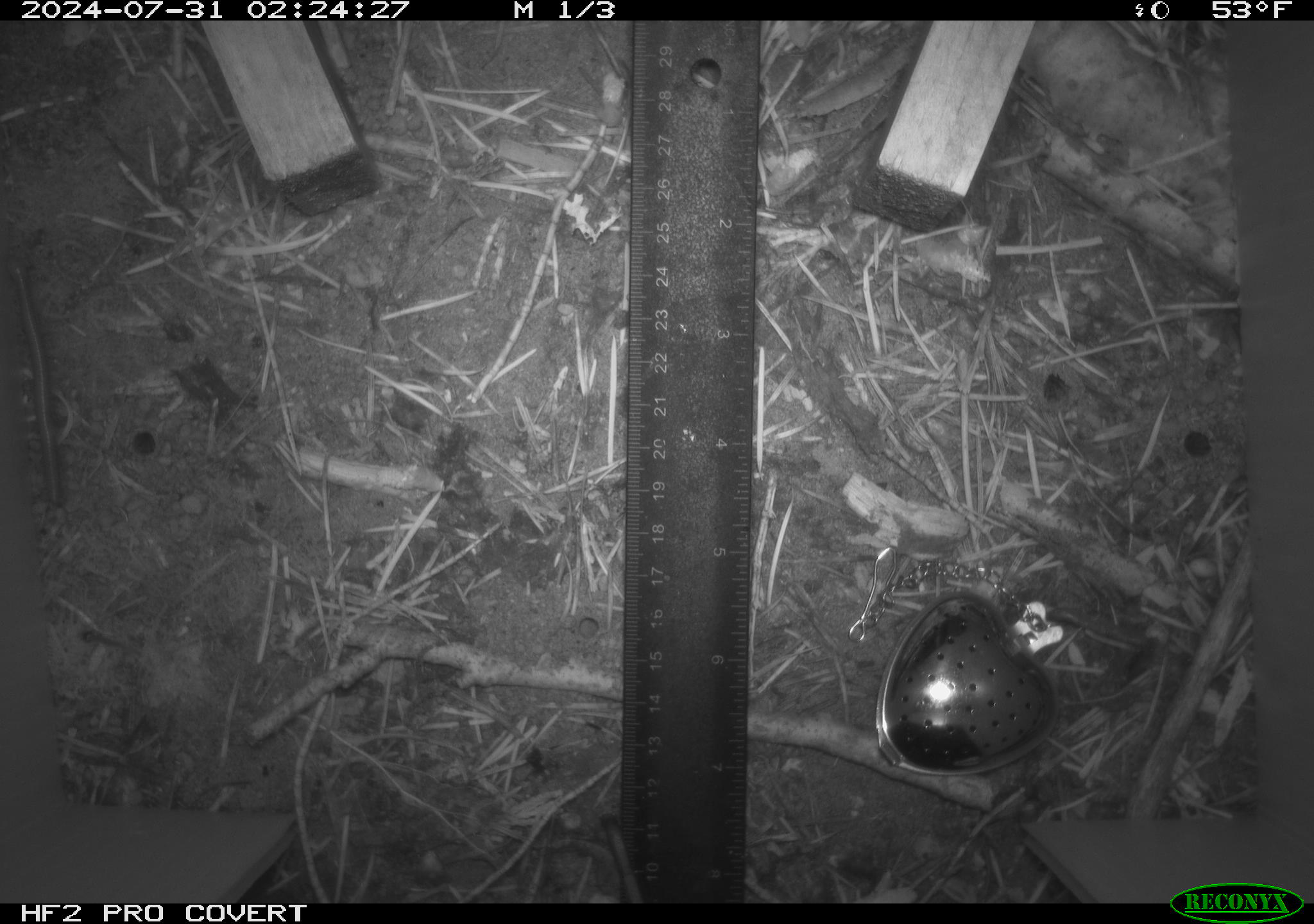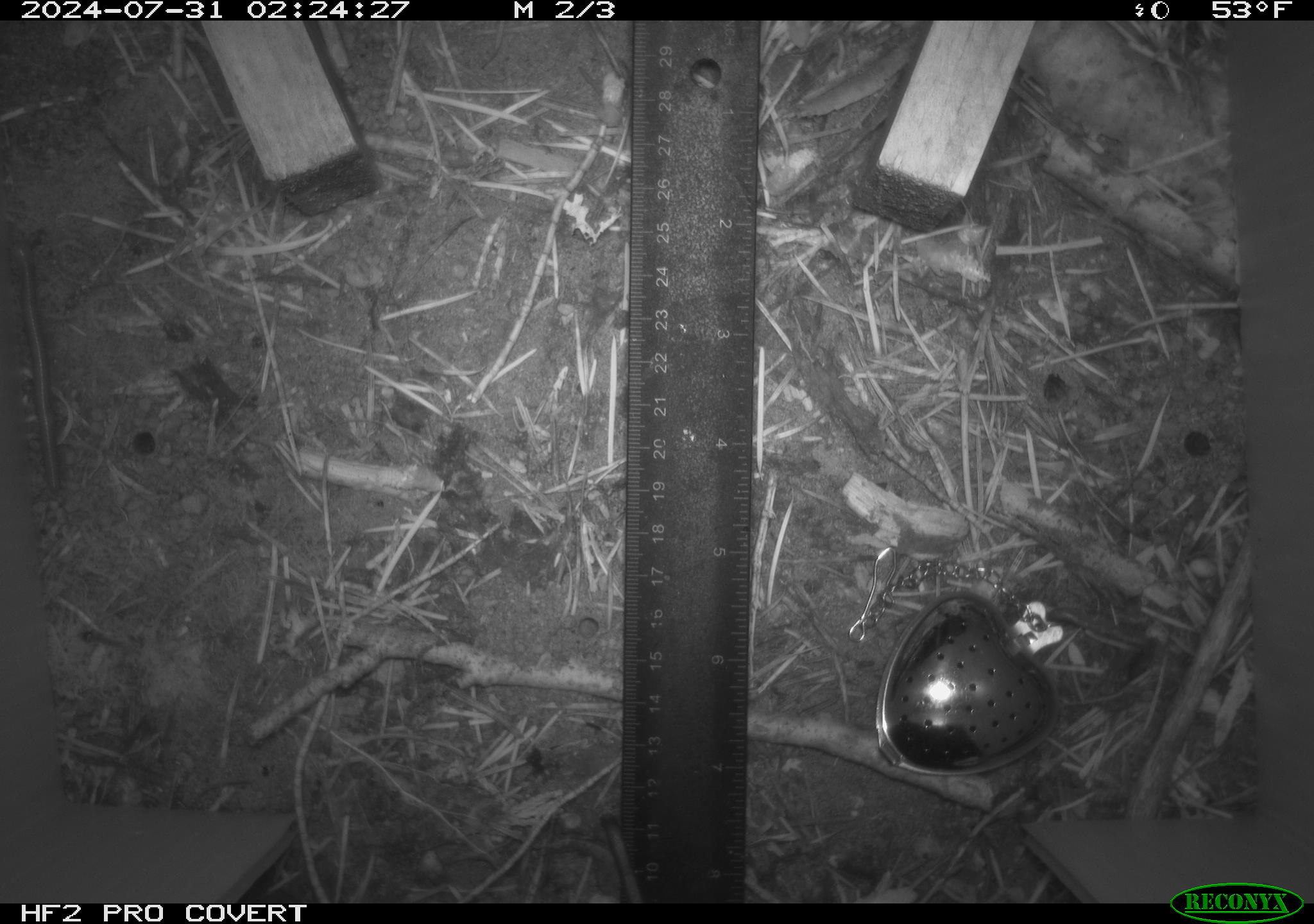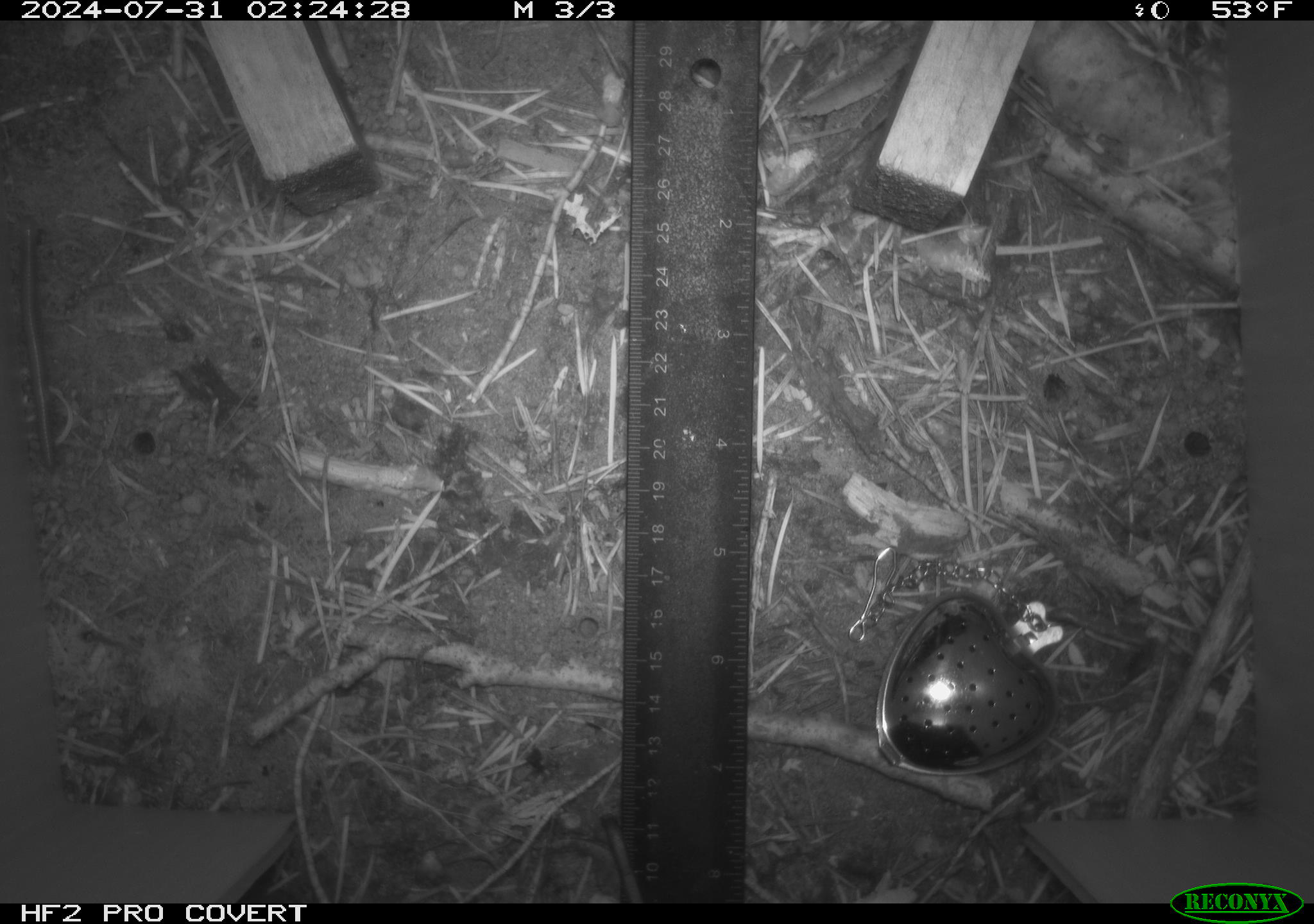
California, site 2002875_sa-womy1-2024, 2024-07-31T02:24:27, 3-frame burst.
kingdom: Animalia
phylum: Arthropoda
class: Diplopoda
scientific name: Diplopoda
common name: millipedes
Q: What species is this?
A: Millipedes (Diplopoda).